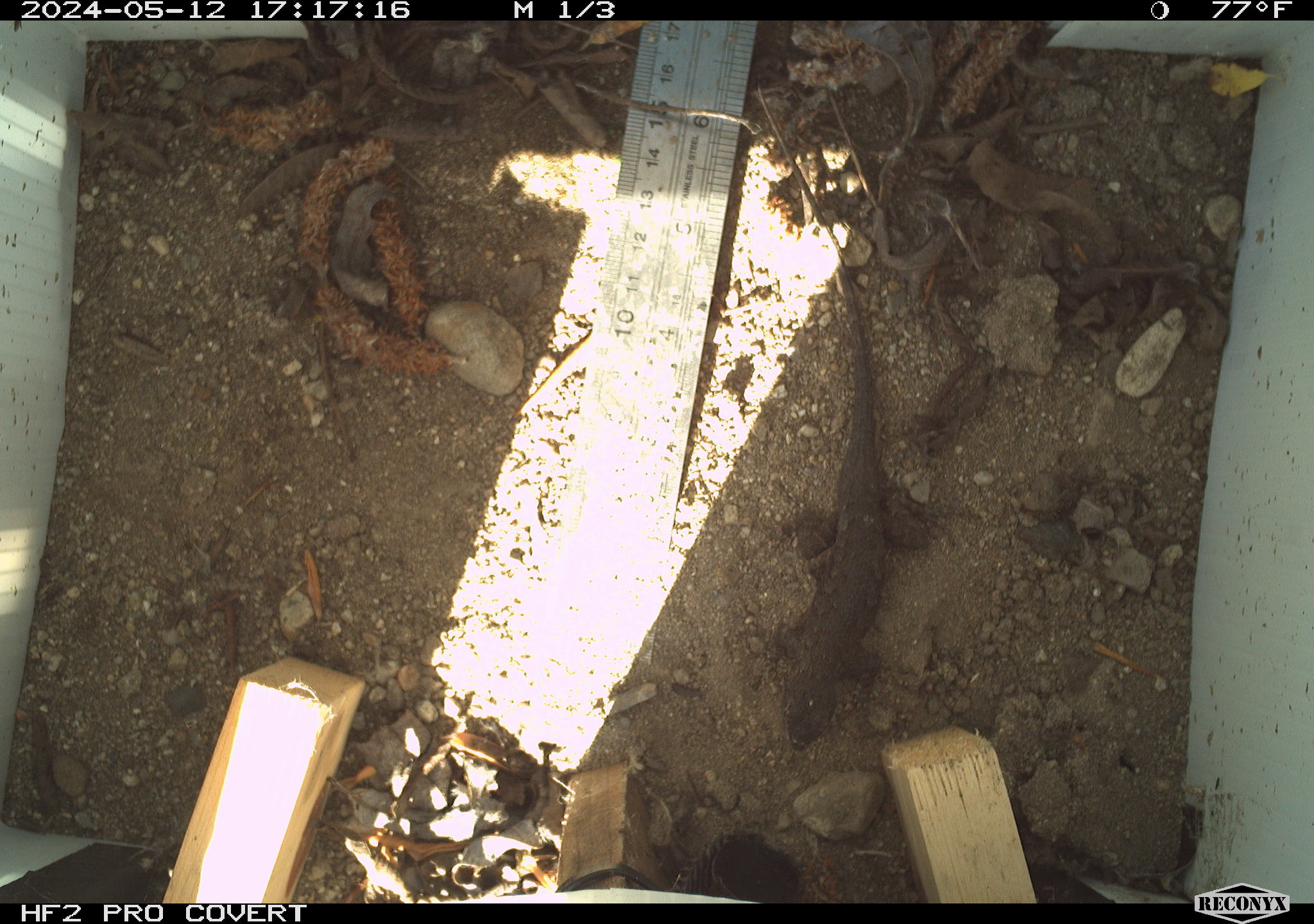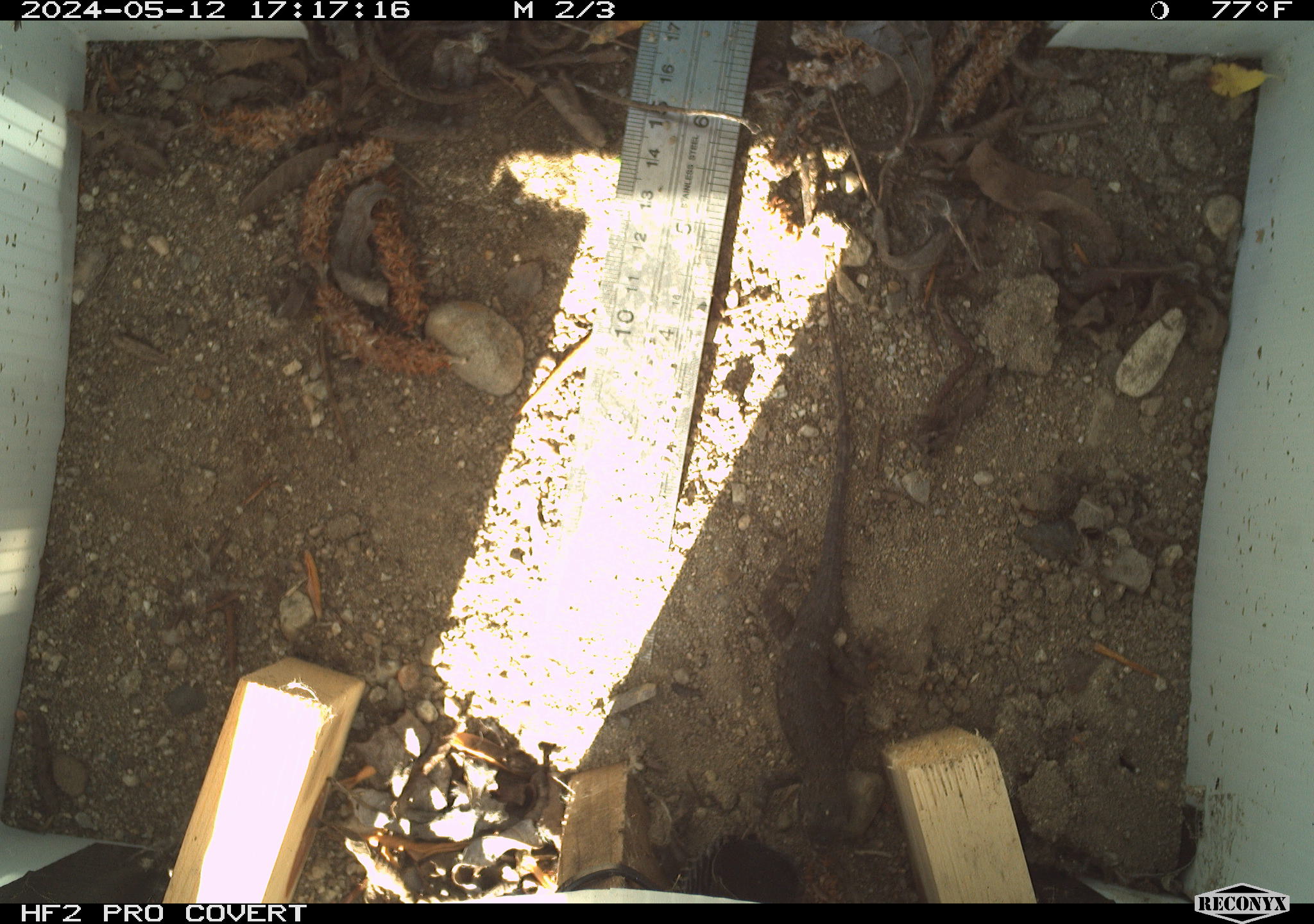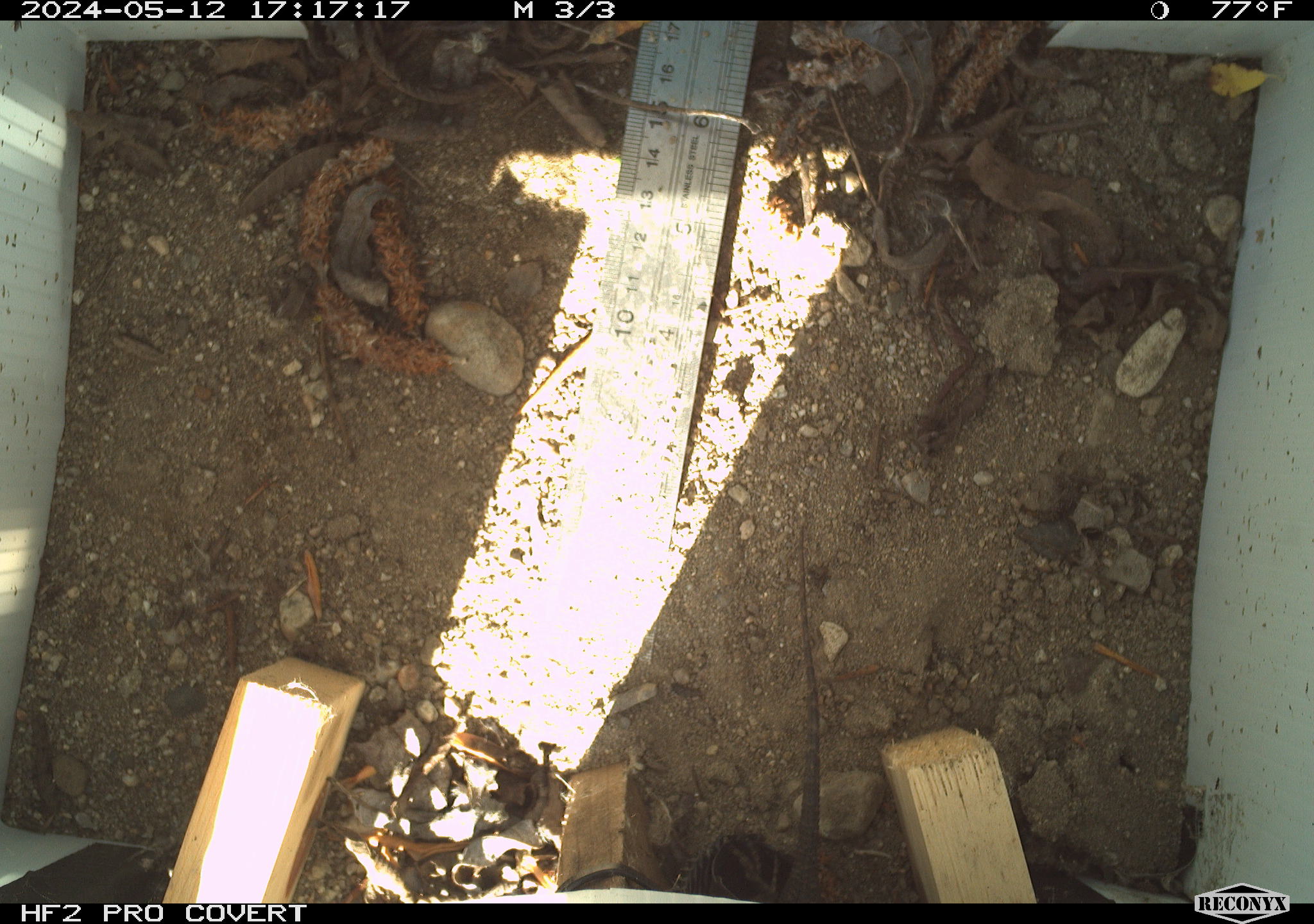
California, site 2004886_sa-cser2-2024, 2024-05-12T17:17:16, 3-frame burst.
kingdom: Animalia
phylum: Chordata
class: Reptilia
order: Squamata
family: Phrynosomatidae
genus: Sceloporus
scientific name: Sceloporus occidentalis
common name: western fence lizard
Western fence lizard (Sceloporus occidentalis).